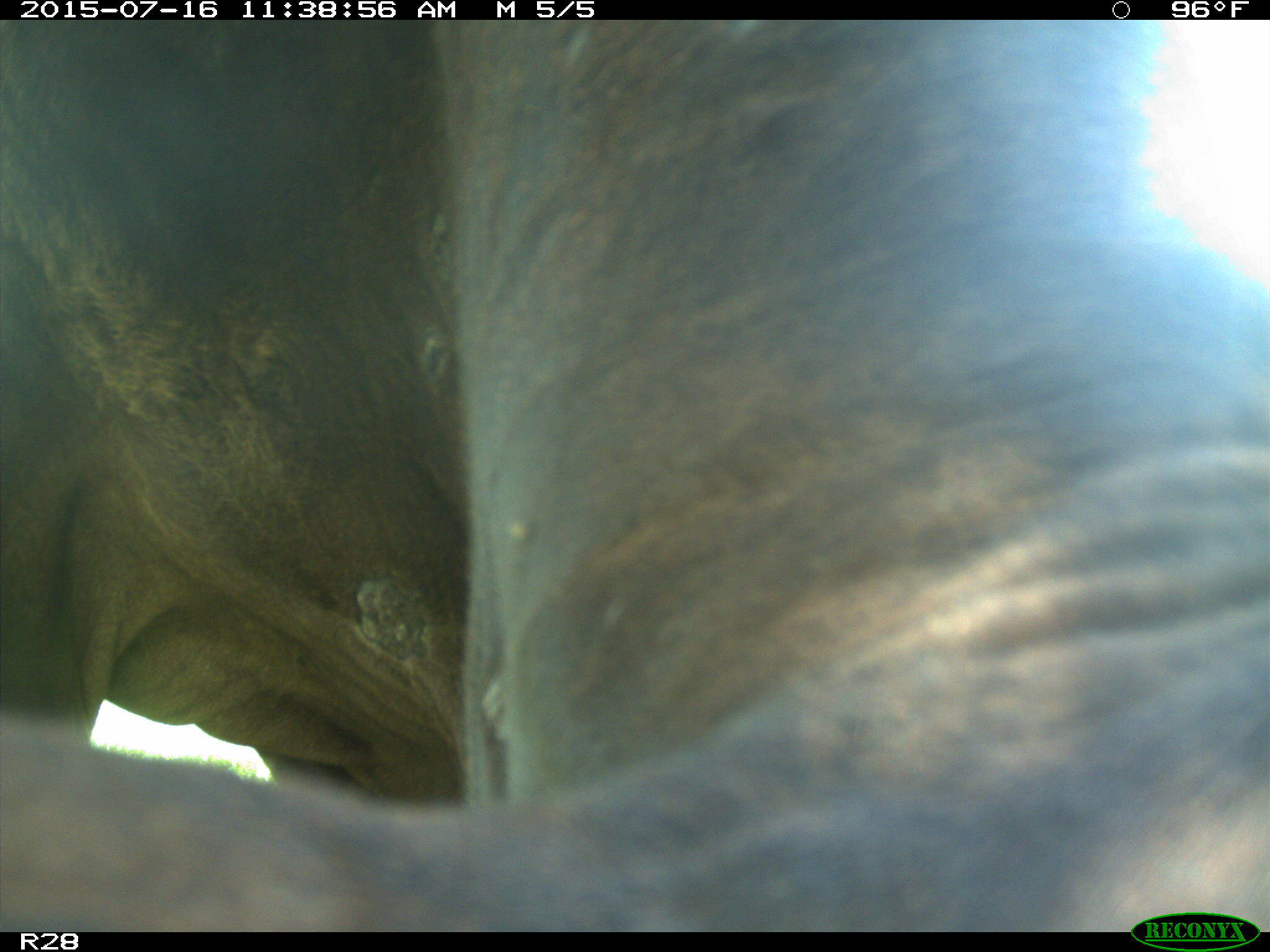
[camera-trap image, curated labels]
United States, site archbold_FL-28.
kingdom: Animalia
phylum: Chordata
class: Mammalia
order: Artiodactyla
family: Bovidae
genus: Bos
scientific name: Bos taurus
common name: domestic cow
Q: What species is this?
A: Bos taurus (domestic cow).